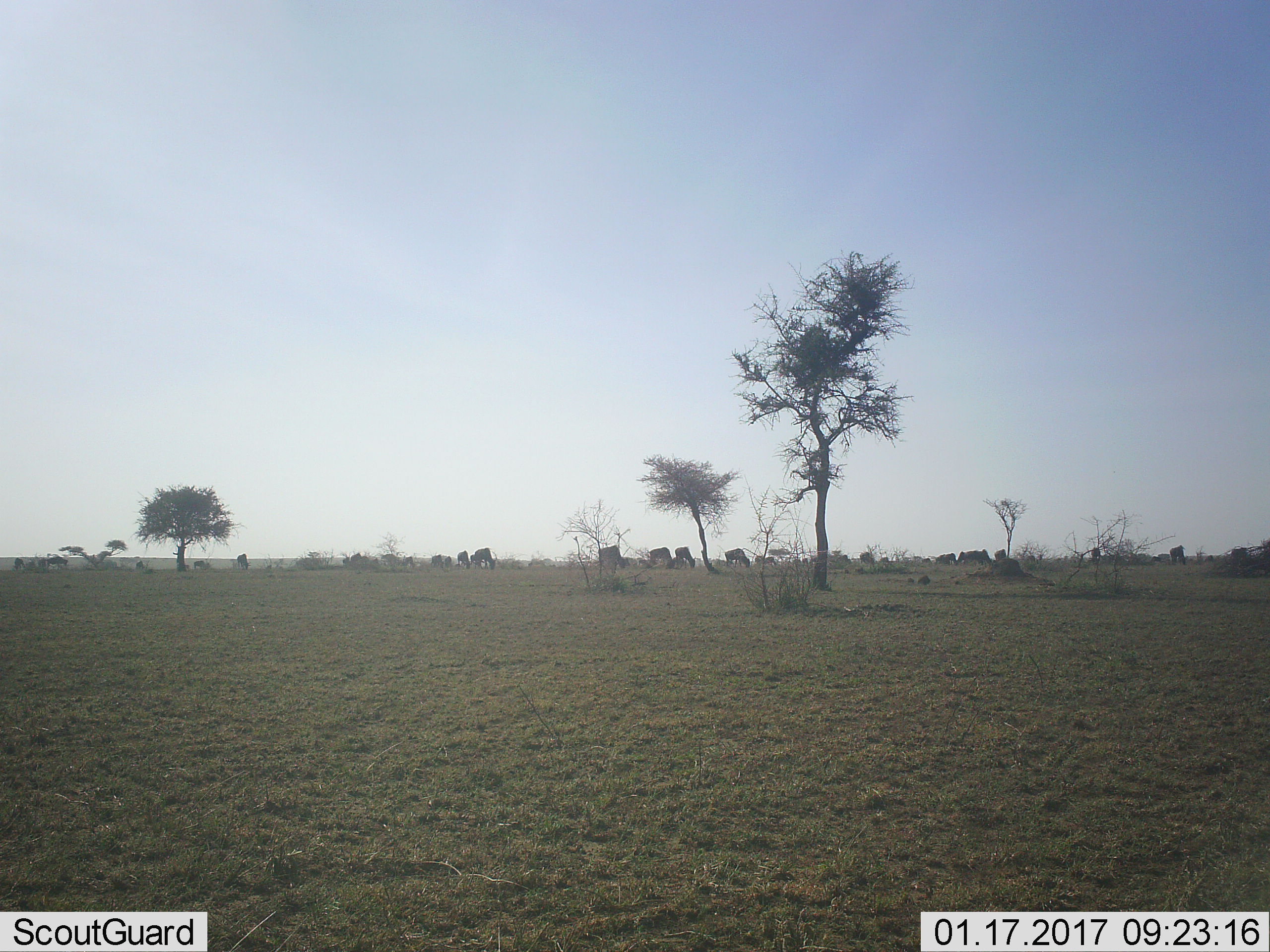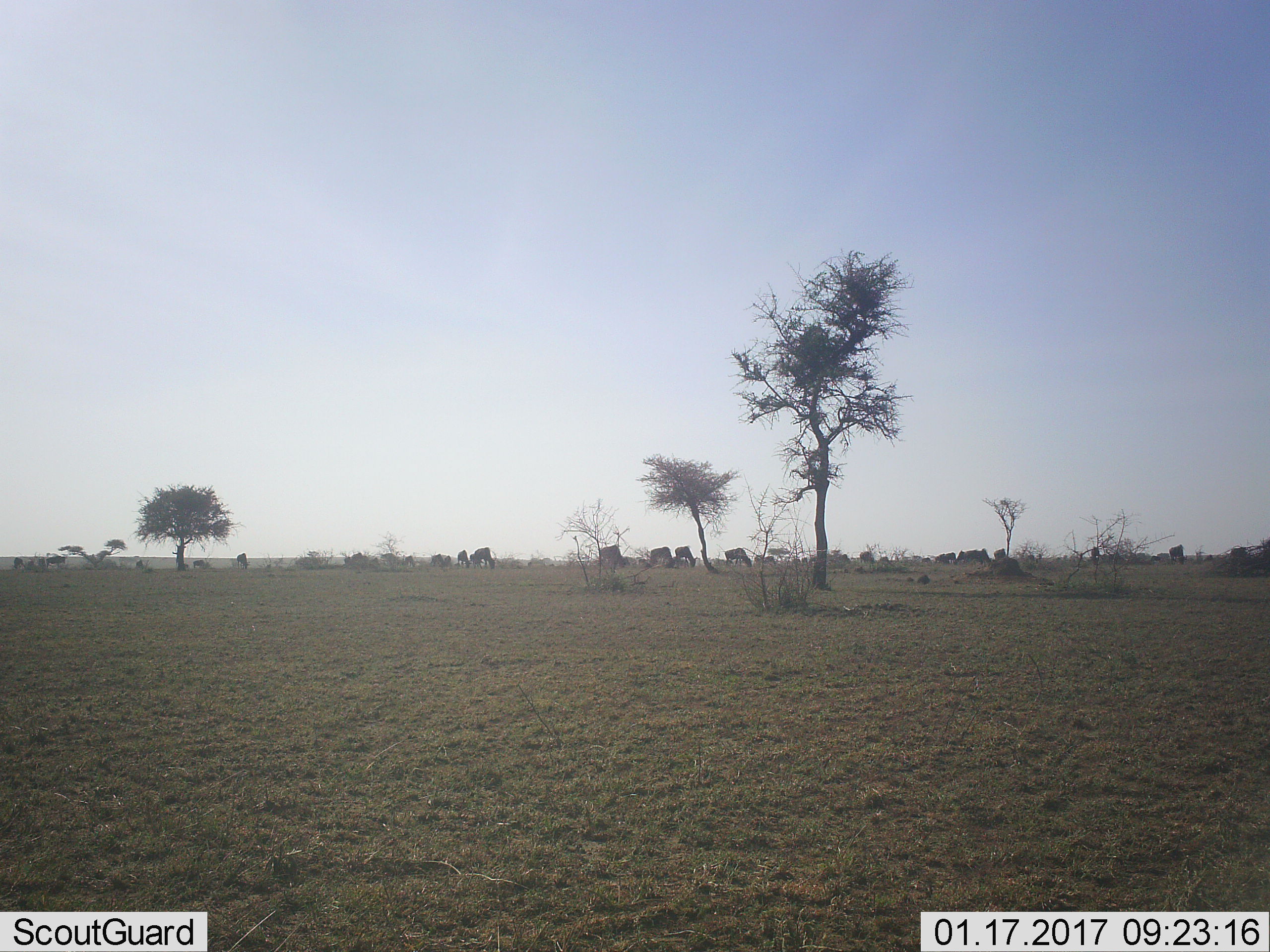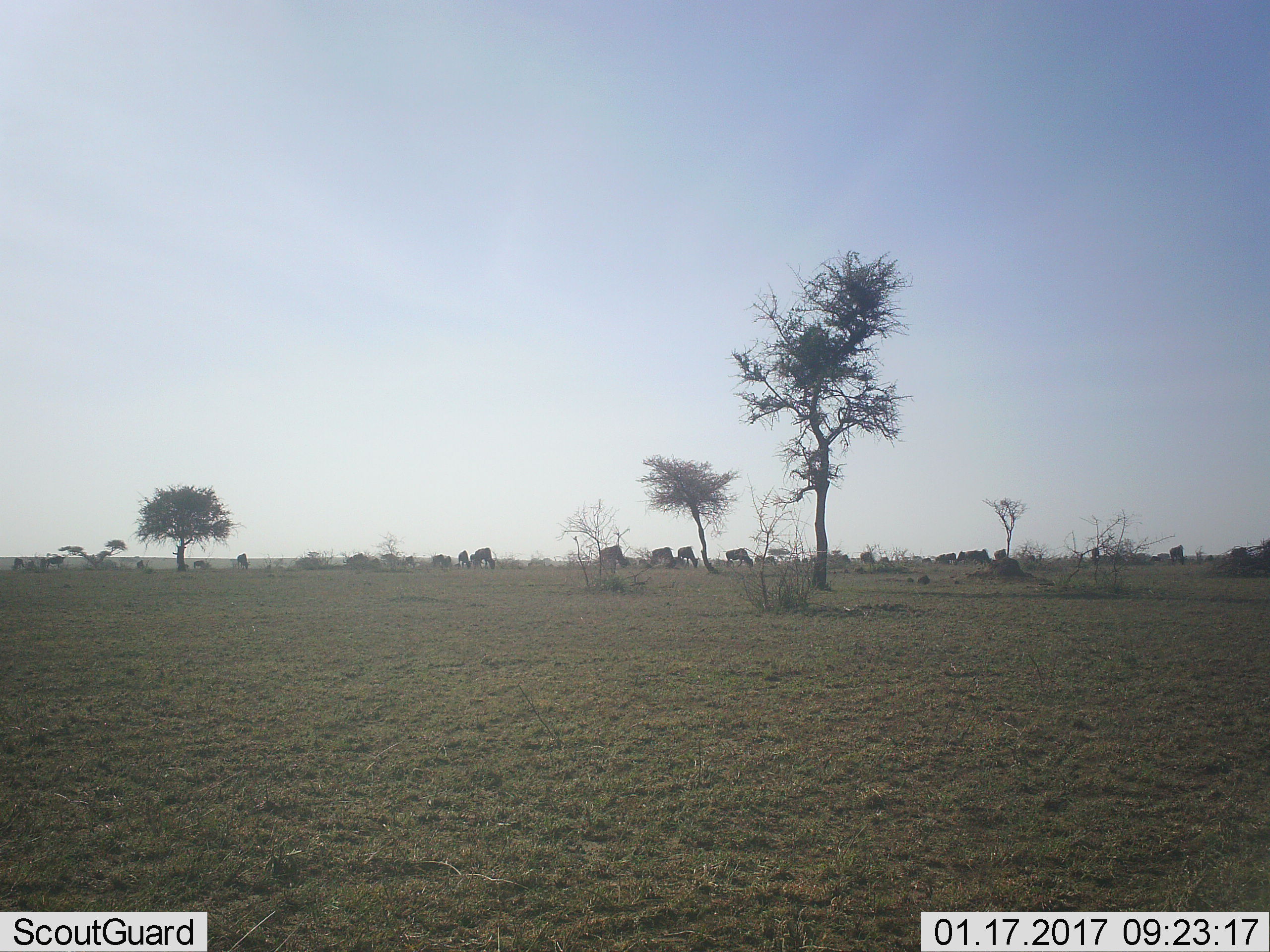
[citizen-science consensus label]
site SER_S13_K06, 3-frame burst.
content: unidentified animal